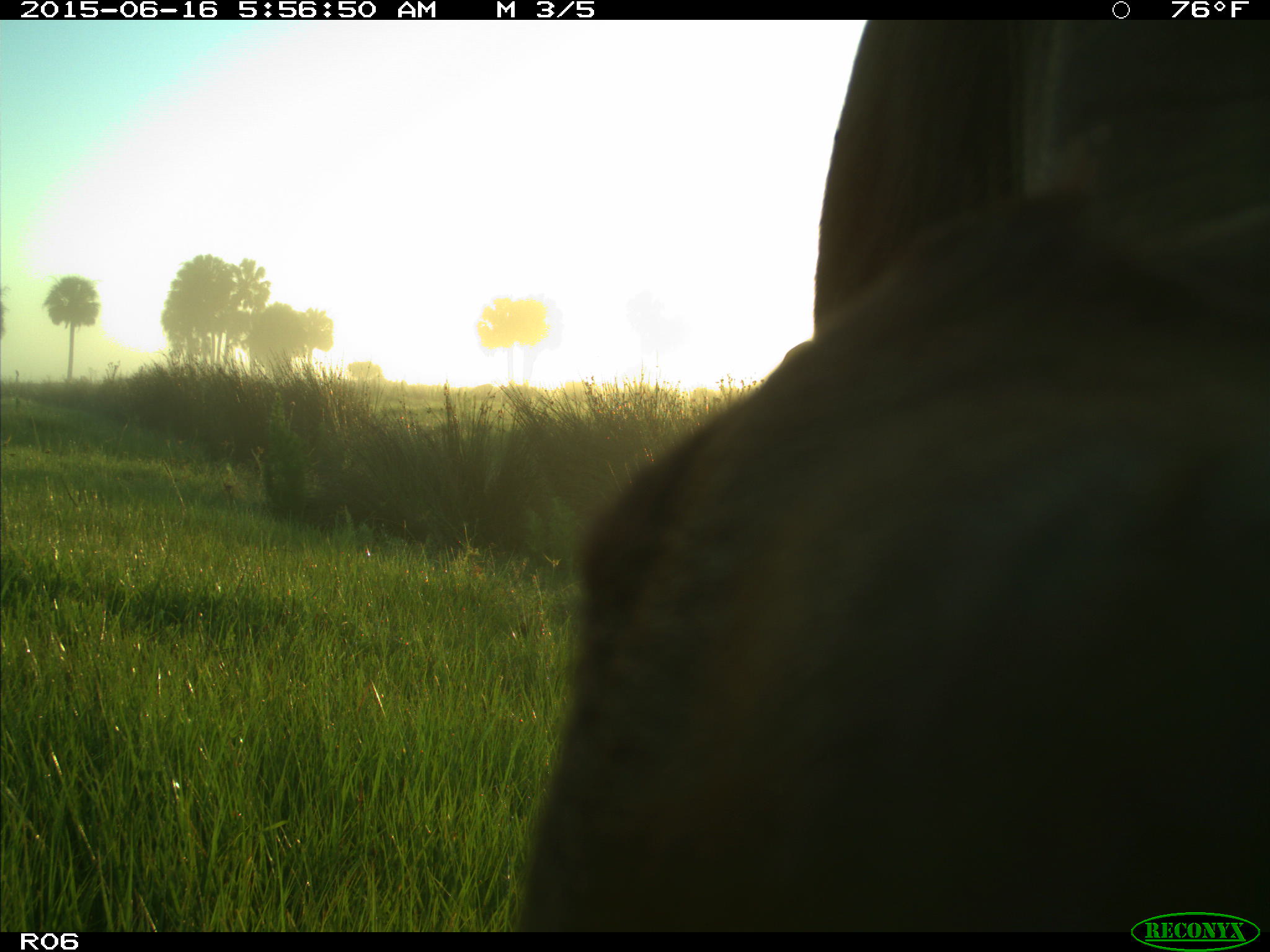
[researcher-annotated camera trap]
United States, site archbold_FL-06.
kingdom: Animalia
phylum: Chordata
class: Mammalia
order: Artiodactyla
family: Bovidae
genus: Bos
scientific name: Bos taurus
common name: domestic cow